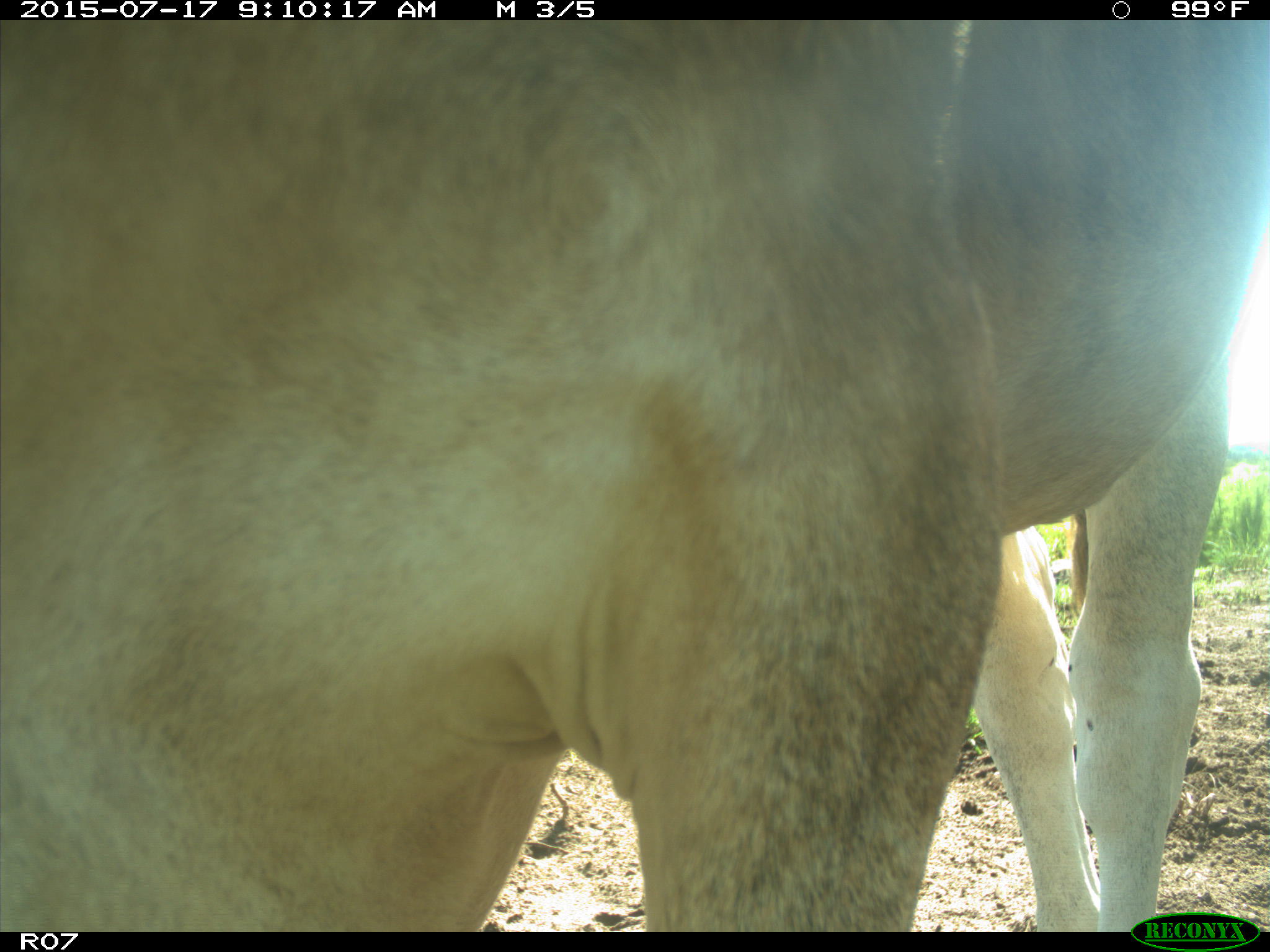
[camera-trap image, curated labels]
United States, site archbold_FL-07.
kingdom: Animalia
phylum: Chordata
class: Mammalia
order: Artiodactyla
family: Bovidae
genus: Bos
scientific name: Bos taurus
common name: domestic cow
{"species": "Bos taurus (domestic cow)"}